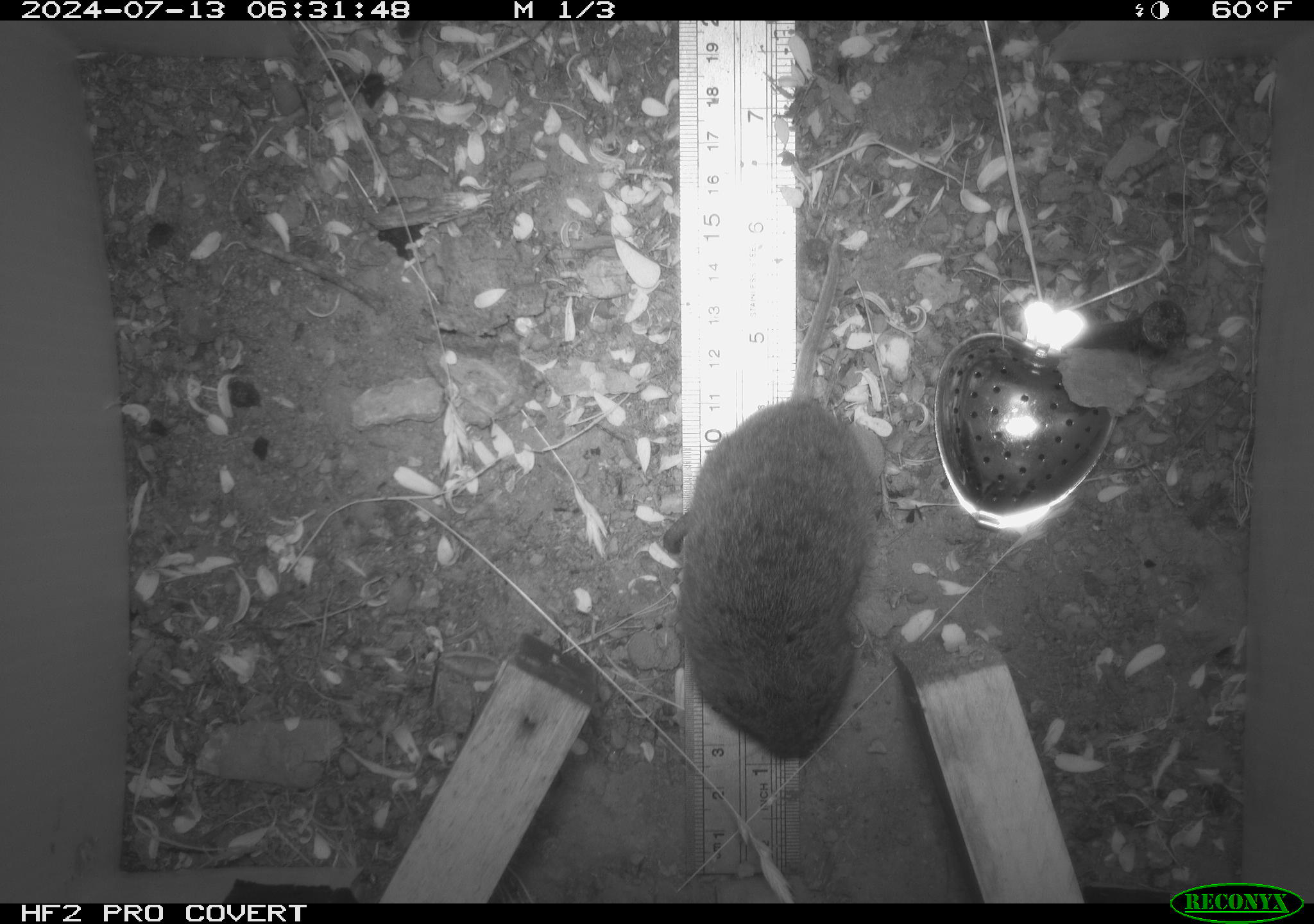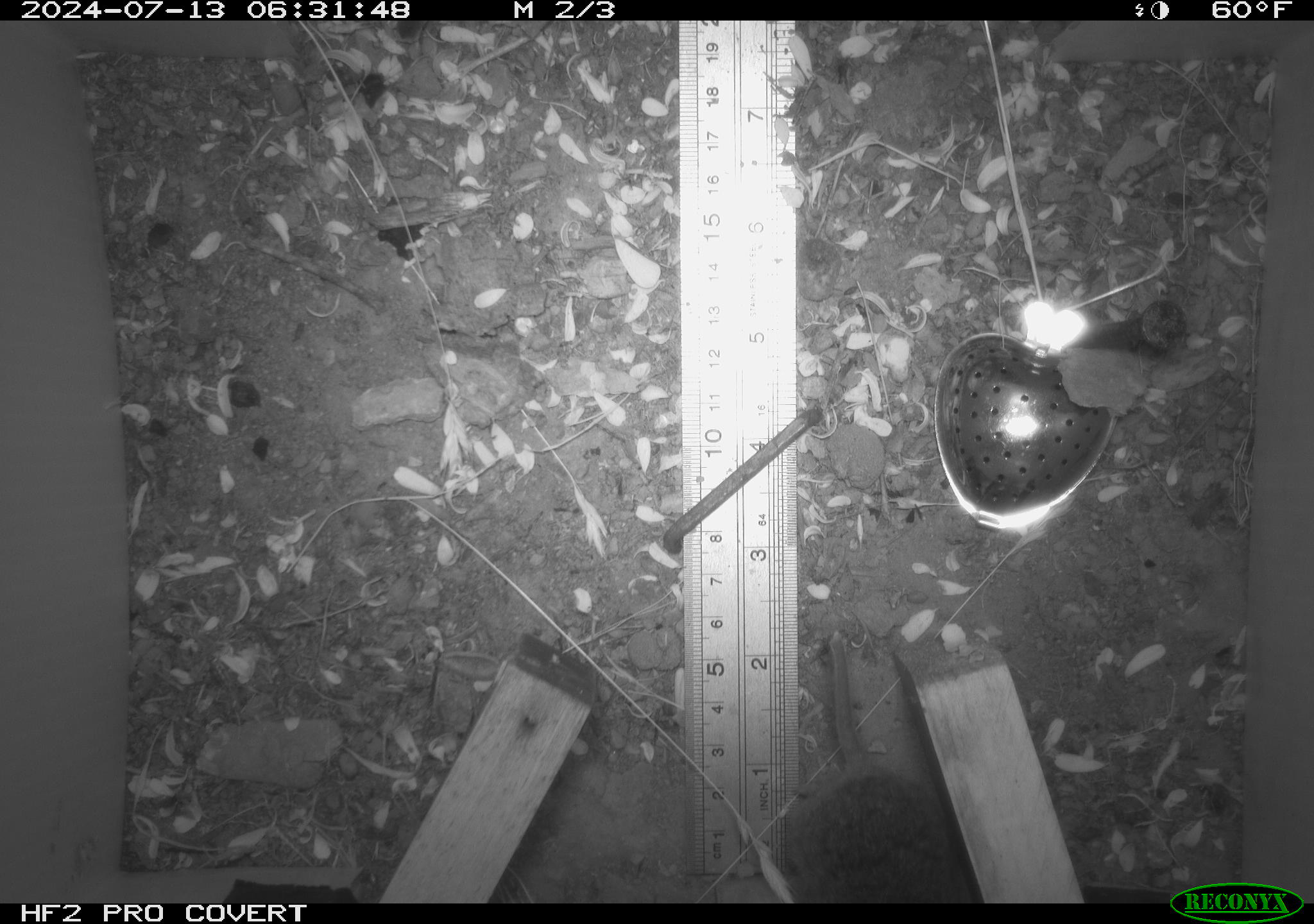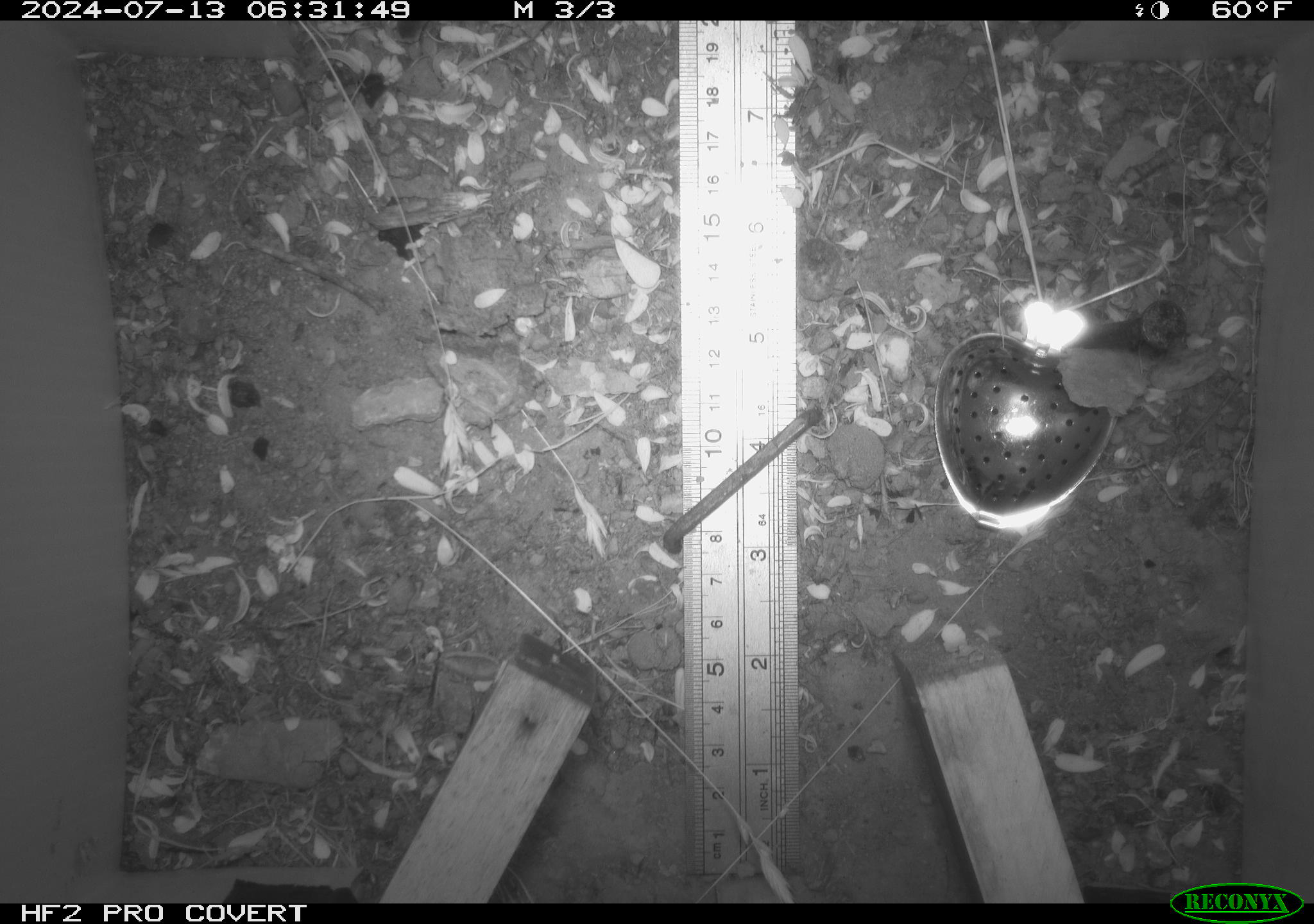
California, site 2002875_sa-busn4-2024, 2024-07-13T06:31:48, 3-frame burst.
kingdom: Animalia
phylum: Chordata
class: Mammalia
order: Rodentia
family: Cricetidae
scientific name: Arvicolinae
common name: voles, lemmings, and muskrats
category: arvicolinae subfamily